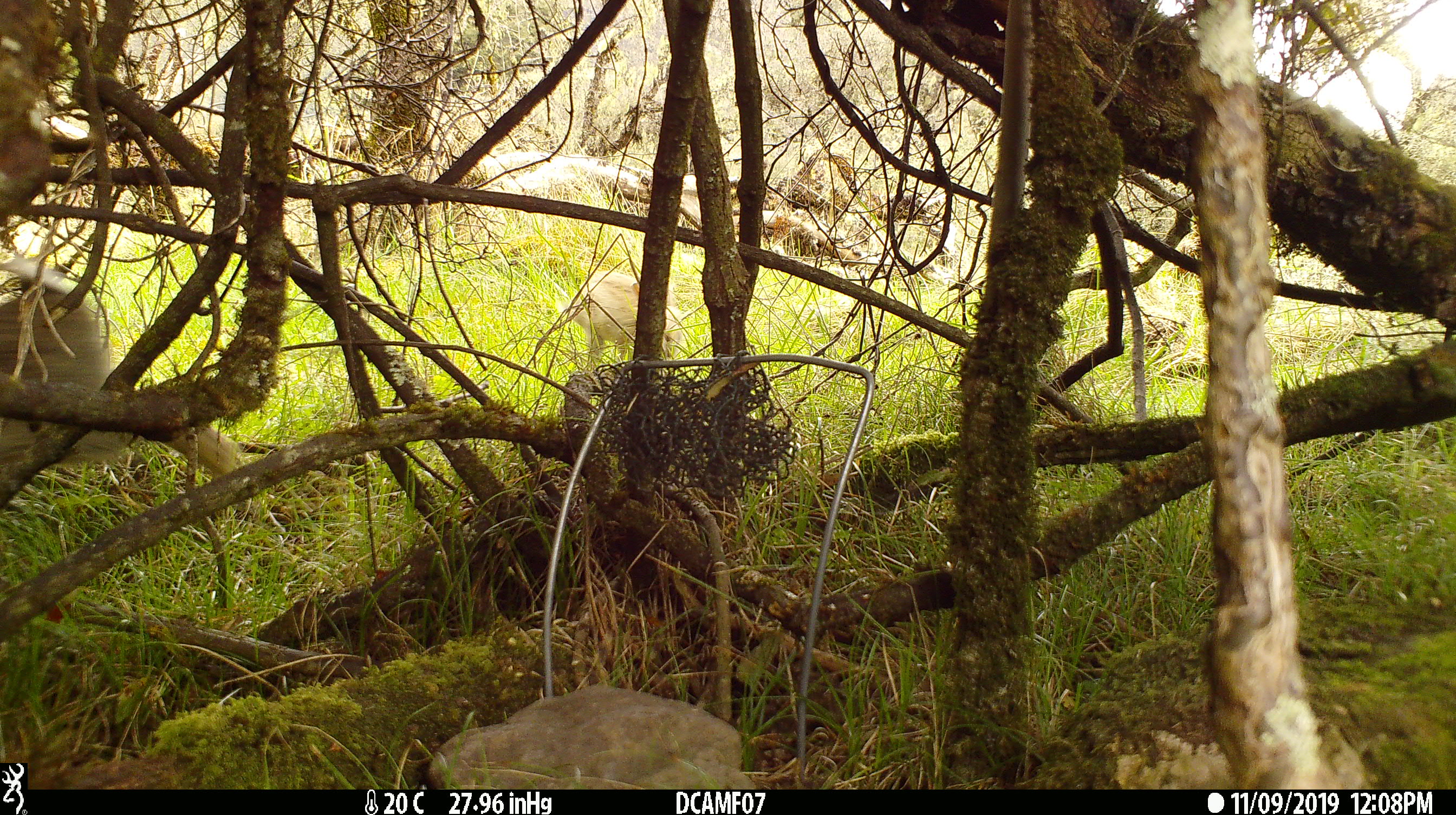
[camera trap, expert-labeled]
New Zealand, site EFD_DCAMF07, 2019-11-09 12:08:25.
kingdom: Animalia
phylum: Chordata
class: Mammalia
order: Lagomorpha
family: Leporidae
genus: Oryctolagus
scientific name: Oryctolagus cuniculus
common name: european rabbit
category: rabbit